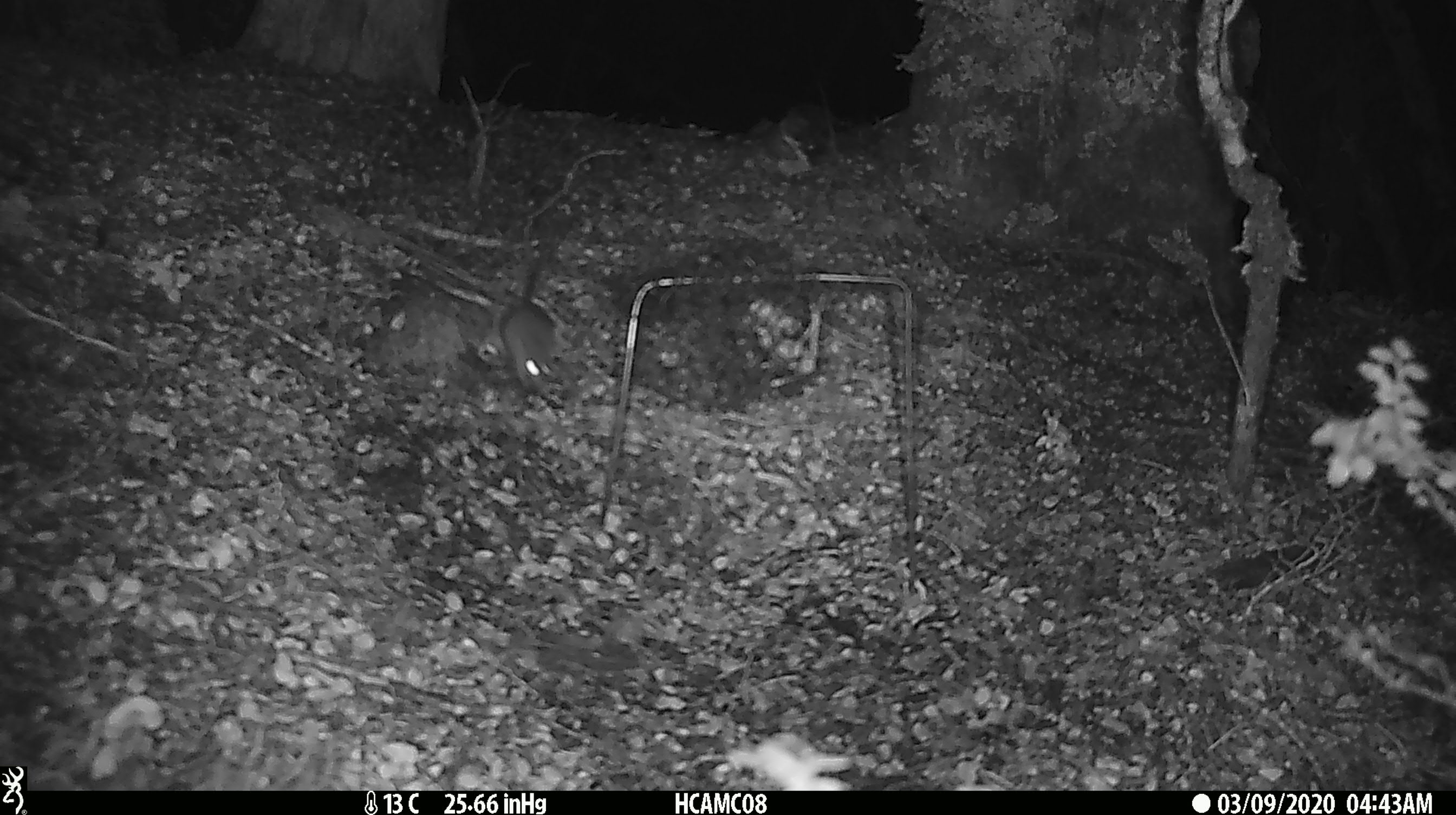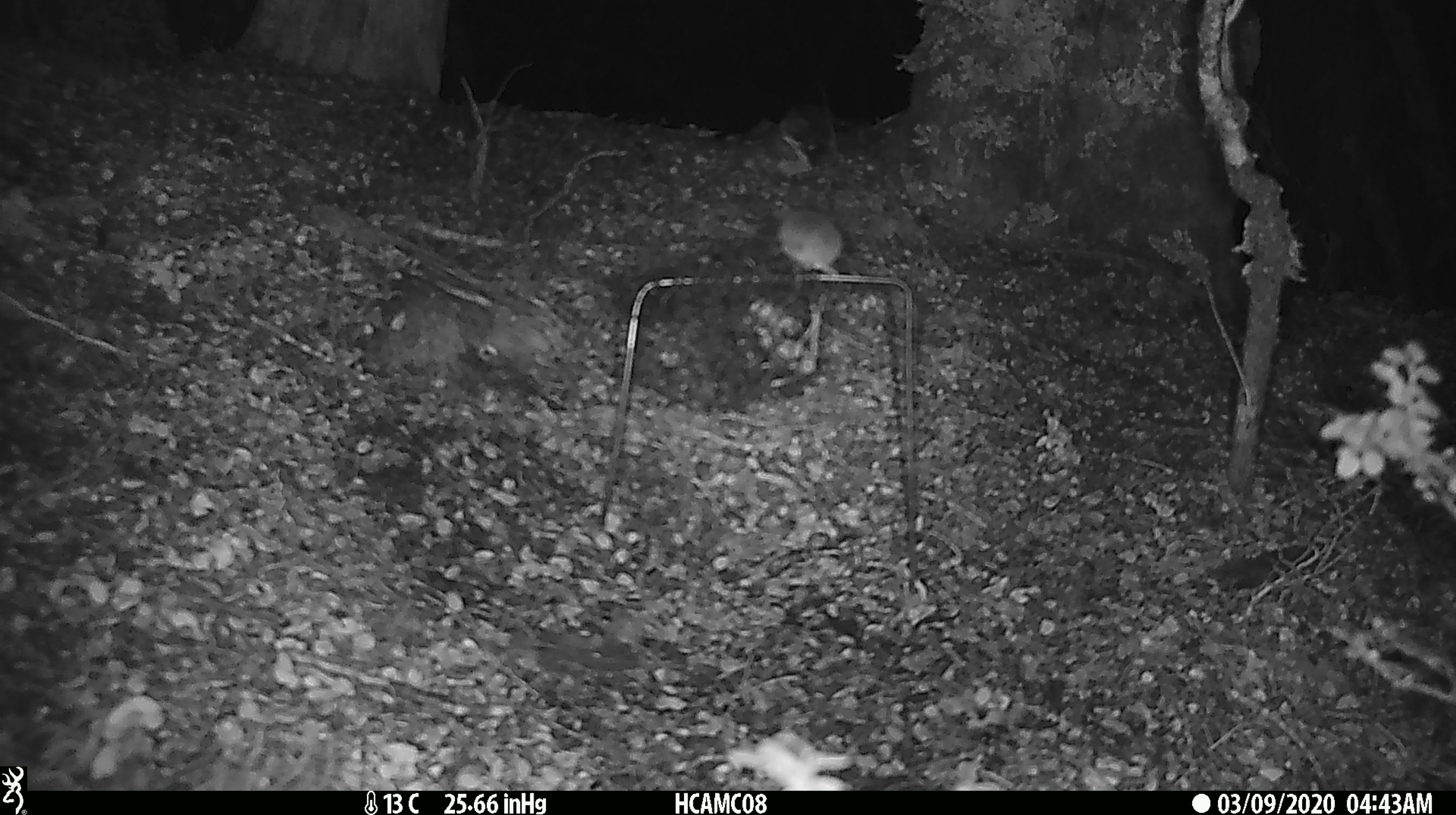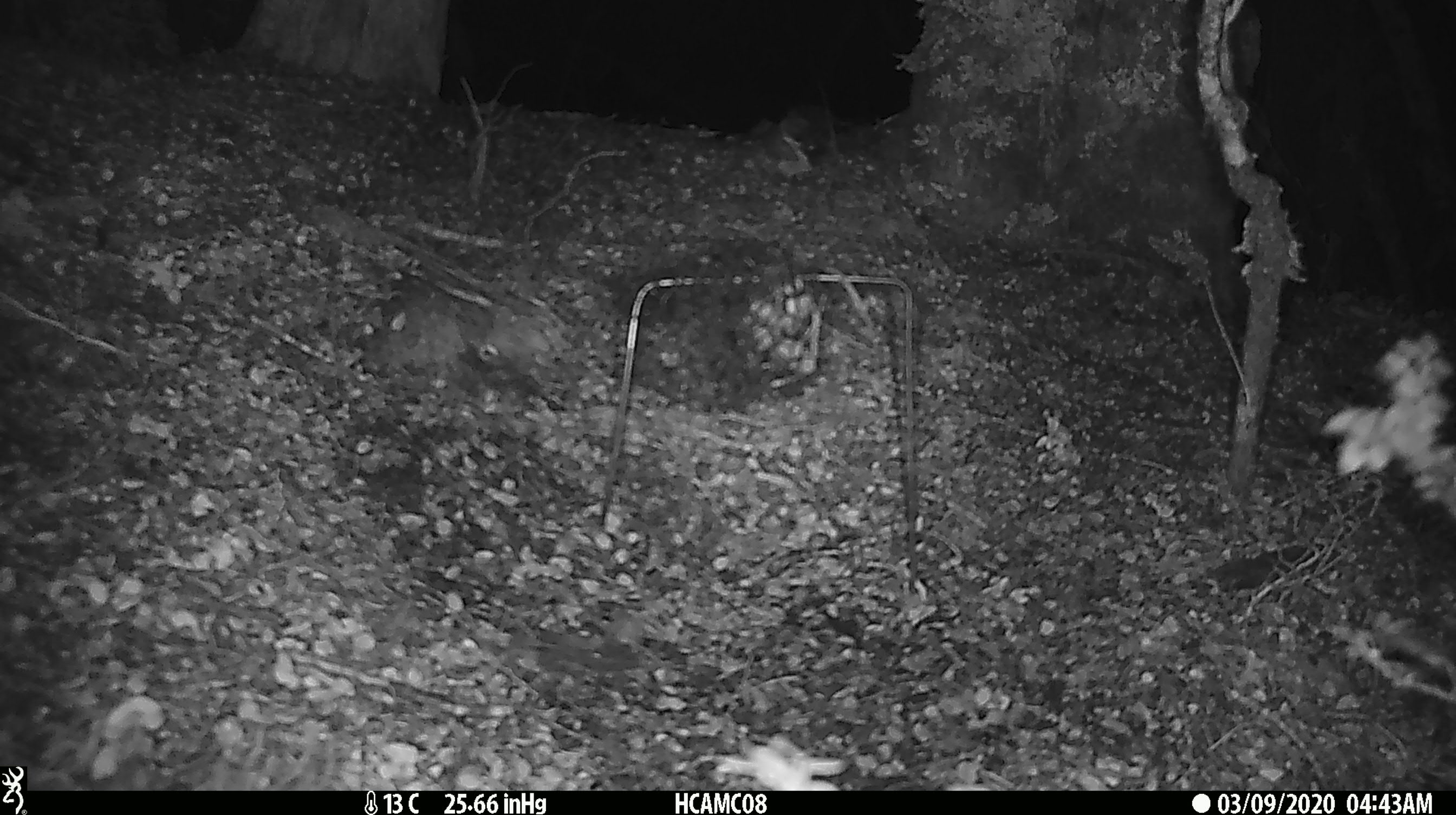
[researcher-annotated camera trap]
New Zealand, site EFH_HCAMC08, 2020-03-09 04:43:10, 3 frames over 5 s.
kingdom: Animalia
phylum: Chordata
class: Mammalia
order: Rodentia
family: Muridae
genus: Mus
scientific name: Mus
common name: mouse